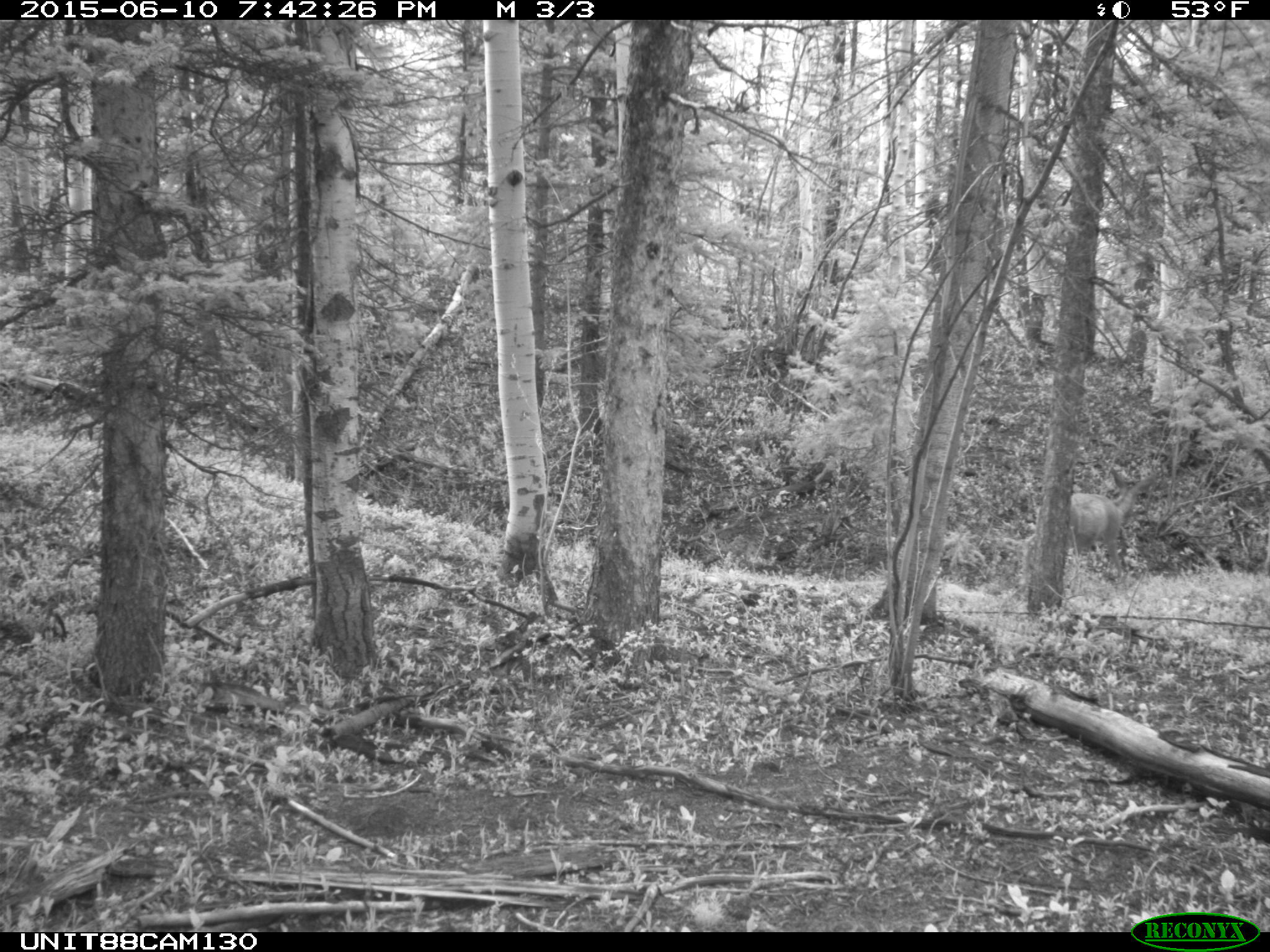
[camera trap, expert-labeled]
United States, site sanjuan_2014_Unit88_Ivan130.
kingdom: Animalia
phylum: Chordata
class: Mammalia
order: Artiodactyla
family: Cervidae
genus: Odocoileus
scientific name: Odocoileus hemionus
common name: mule deer